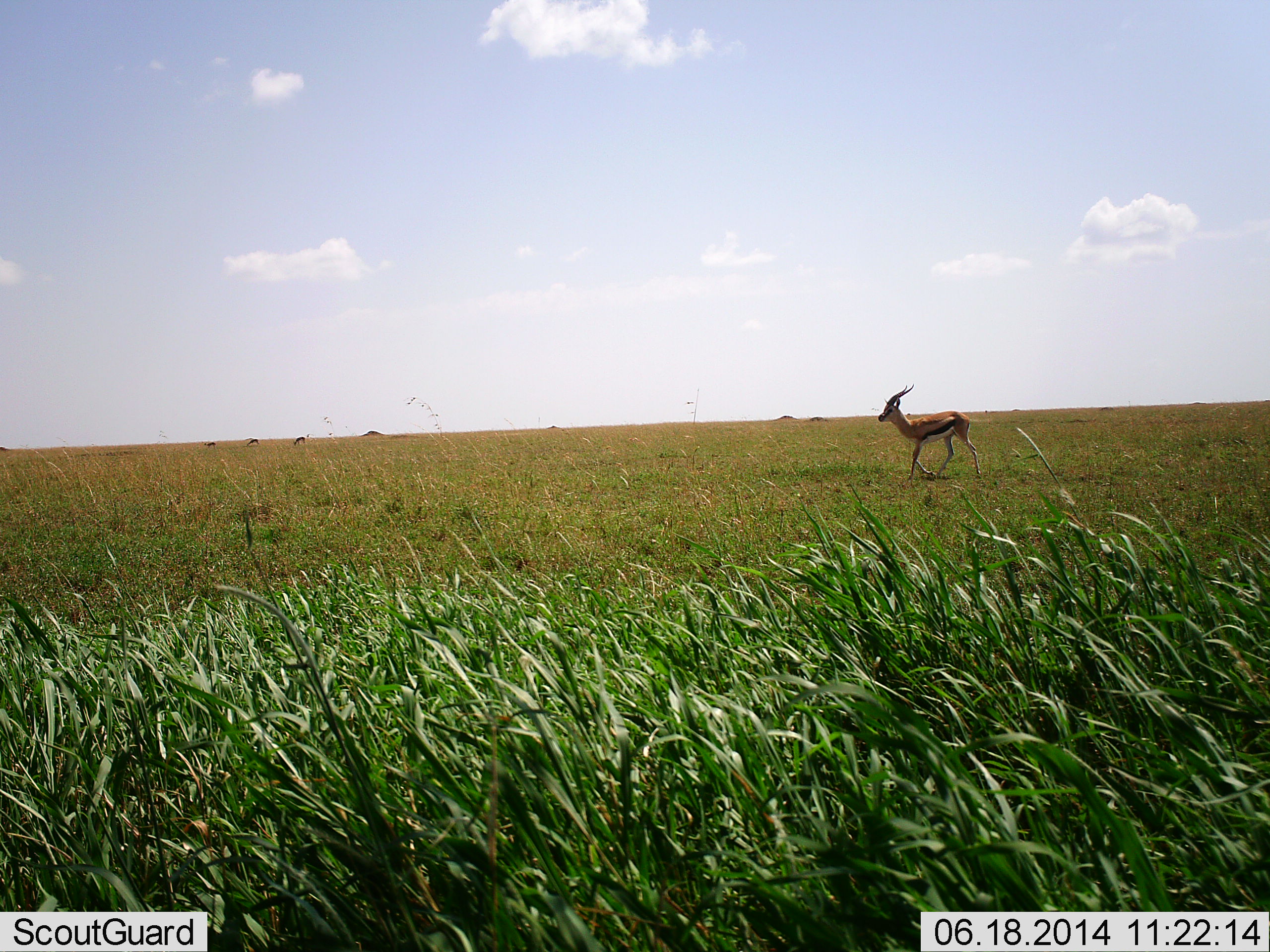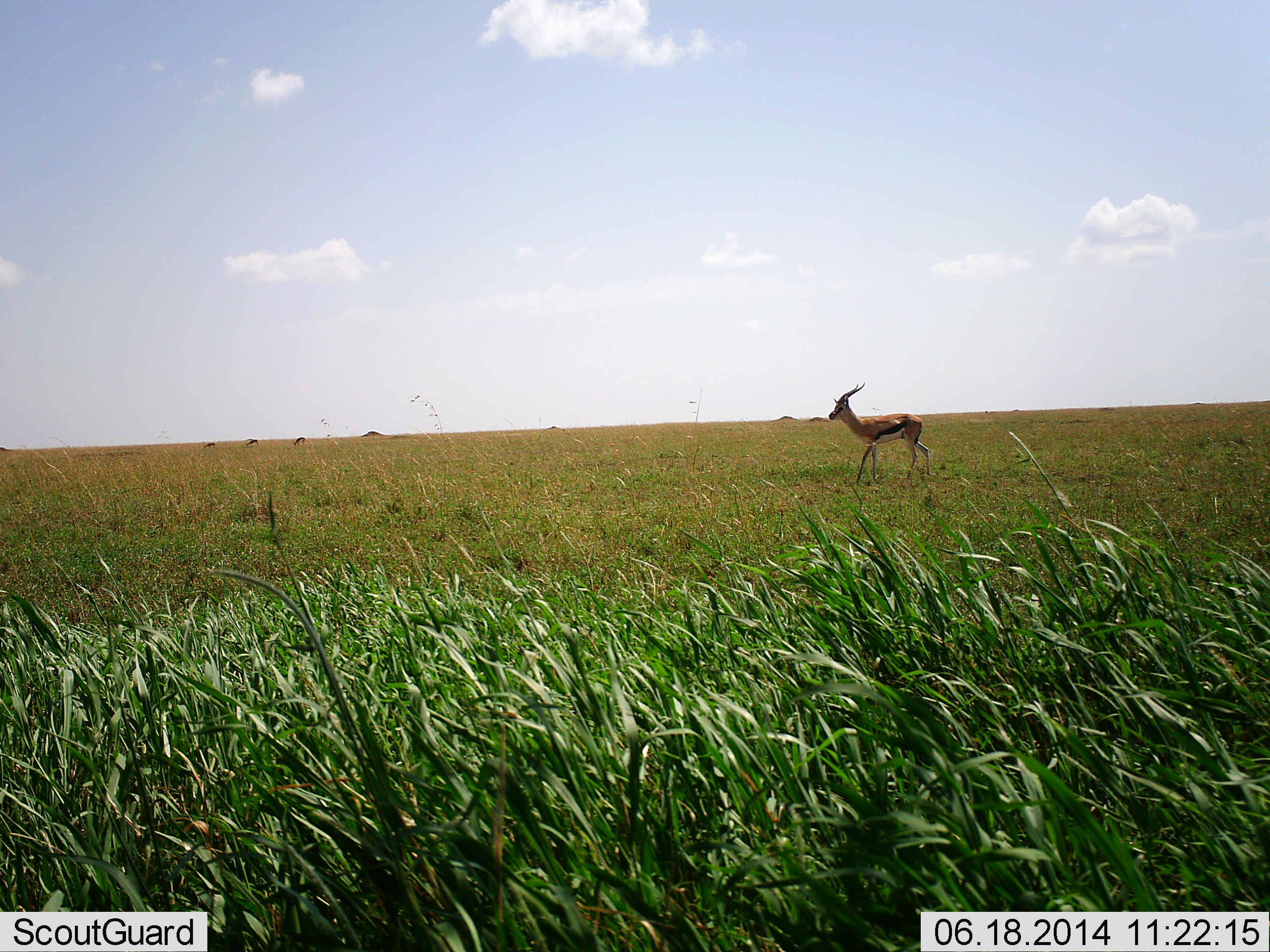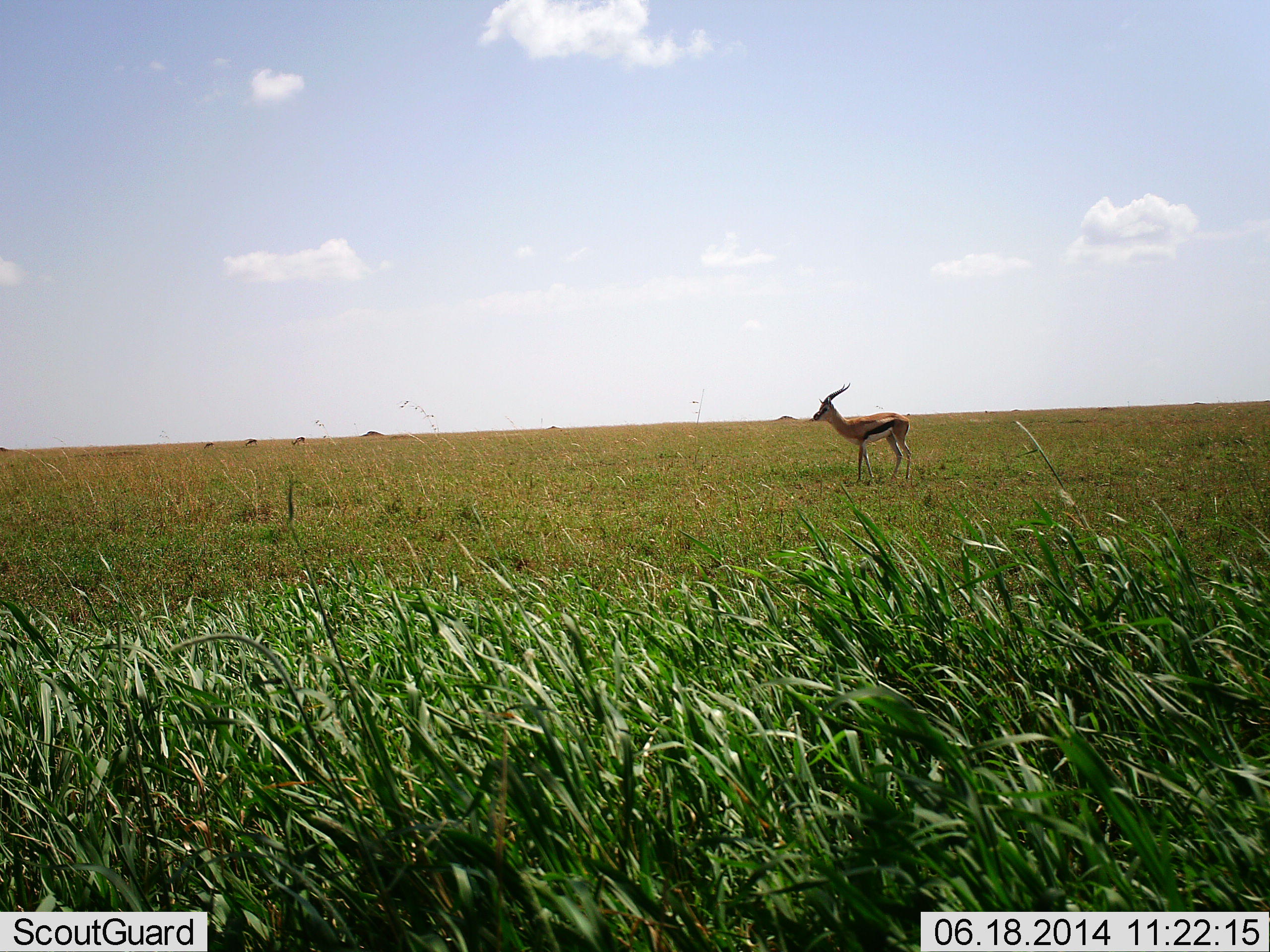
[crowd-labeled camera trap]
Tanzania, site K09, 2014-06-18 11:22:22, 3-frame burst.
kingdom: Animalia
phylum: Chordata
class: Mammalia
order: Artiodactyla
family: Bovidae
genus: Eudorcas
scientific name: Eudorcas thomsonii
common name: thomson's gazelle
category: gazellethomsons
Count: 1.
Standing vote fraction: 30%.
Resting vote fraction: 0%.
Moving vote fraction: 80%.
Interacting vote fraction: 0%.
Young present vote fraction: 0%.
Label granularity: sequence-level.